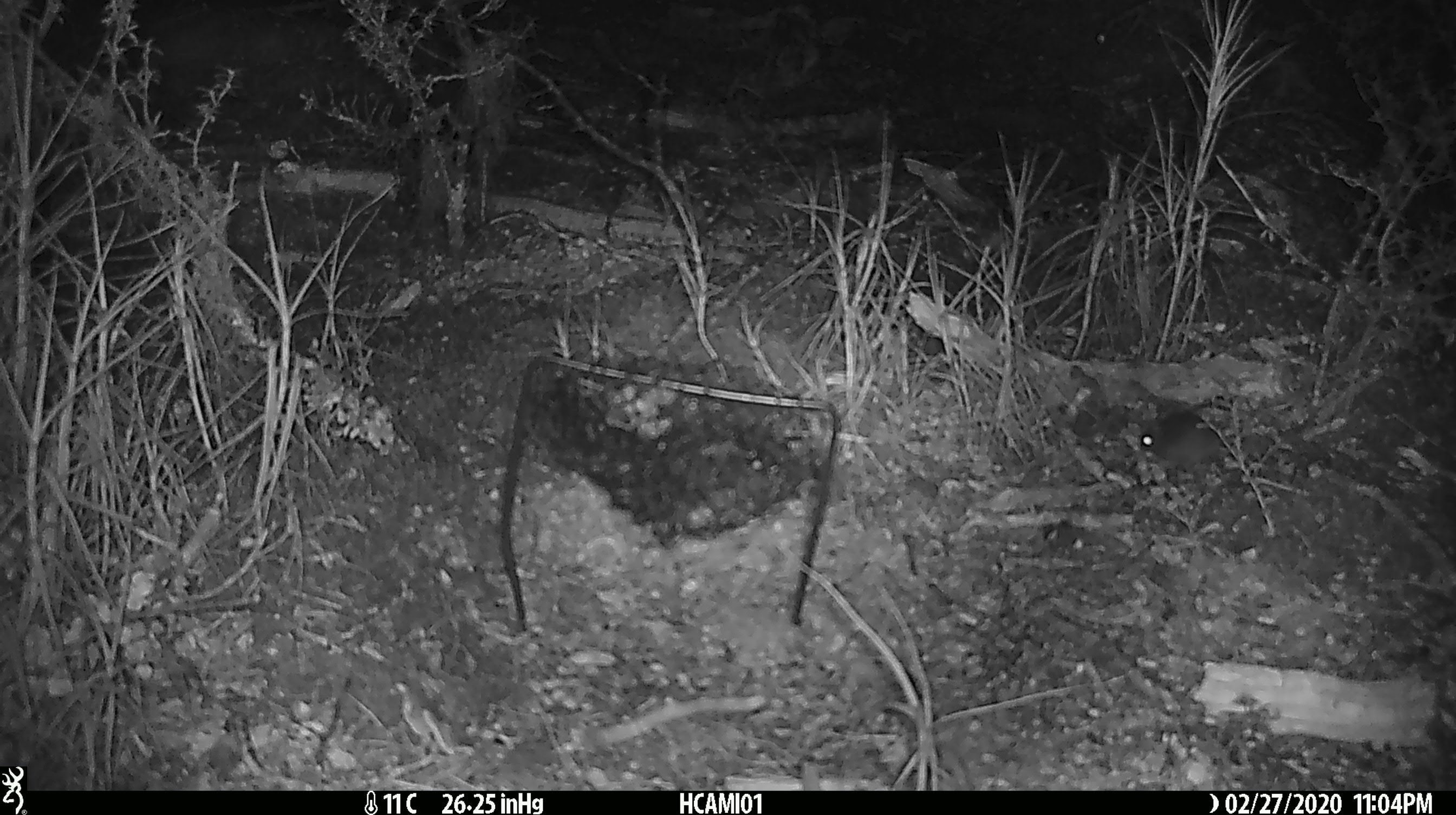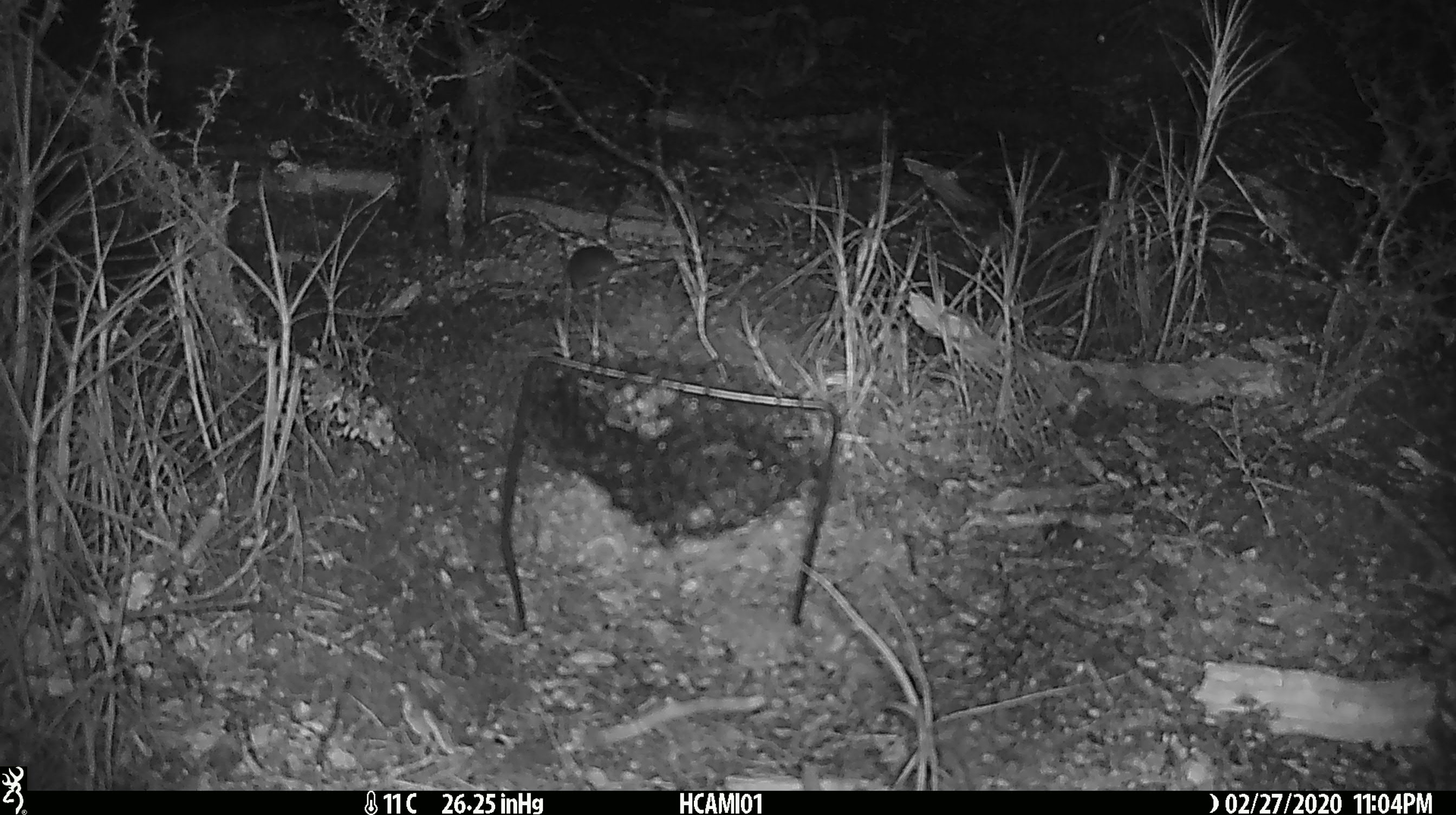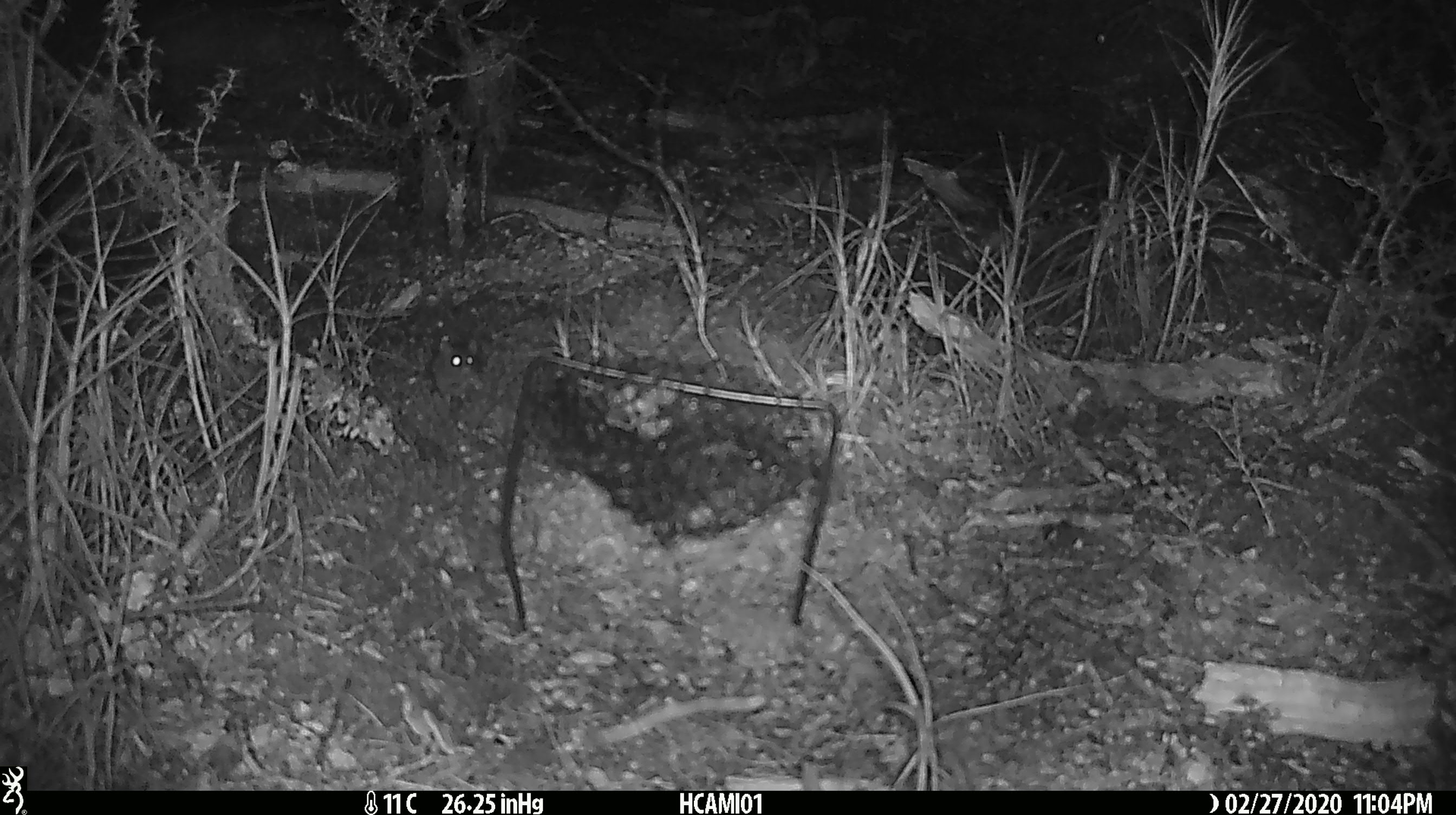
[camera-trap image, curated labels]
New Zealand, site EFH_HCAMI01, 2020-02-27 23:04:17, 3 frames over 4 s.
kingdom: Animalia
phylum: Chordata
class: Mammalia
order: Rodentia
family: Muridae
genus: Mus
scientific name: Mus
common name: mouse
Mouse (Mus).